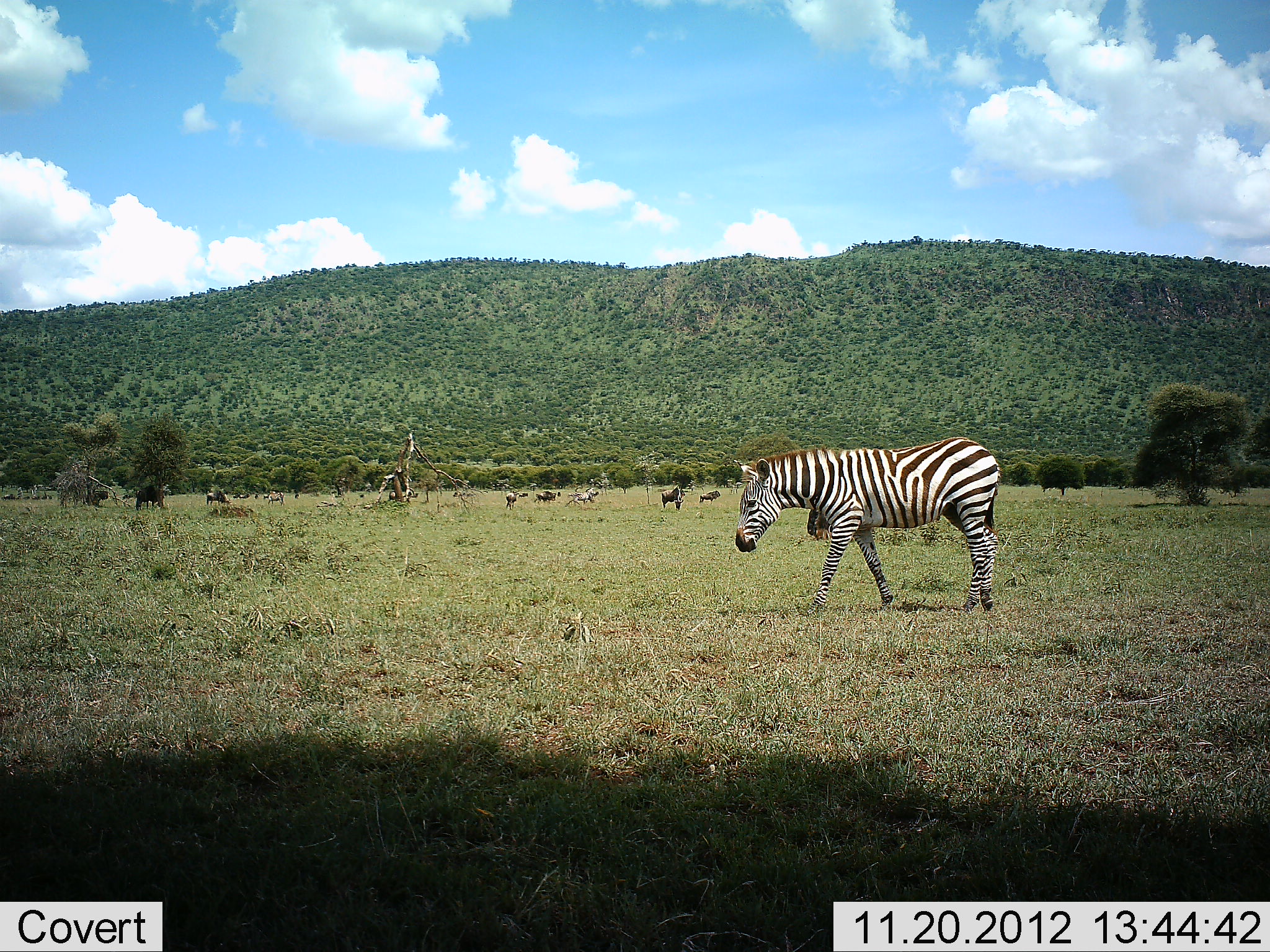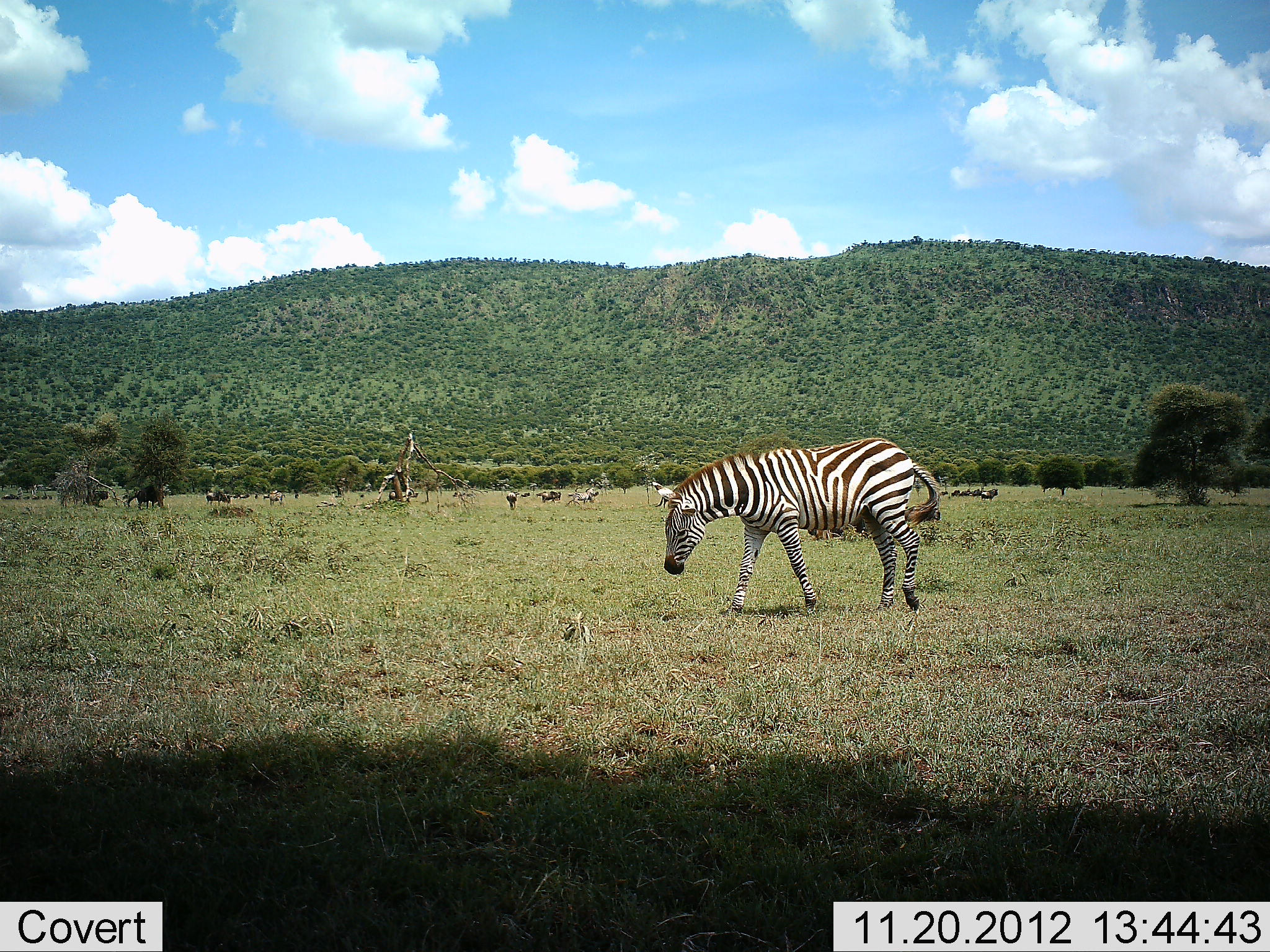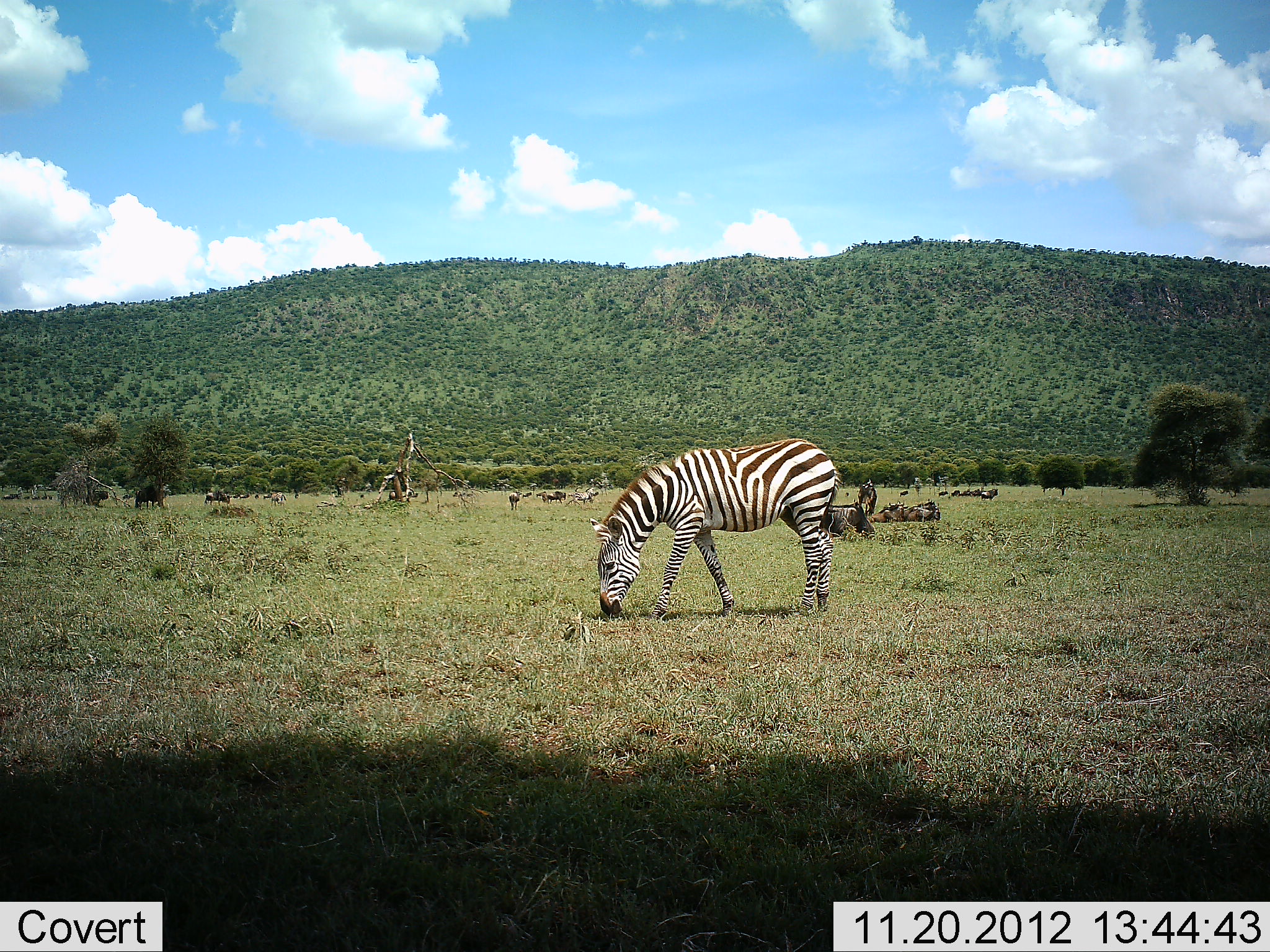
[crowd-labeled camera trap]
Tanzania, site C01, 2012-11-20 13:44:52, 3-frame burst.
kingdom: Animalia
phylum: Chordata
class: Mammalia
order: Perissodactyla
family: Equidae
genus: Equus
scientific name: Equus quagga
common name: plains zebra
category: zebra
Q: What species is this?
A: Zebra (plains zebra) (Equus quagga).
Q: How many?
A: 1.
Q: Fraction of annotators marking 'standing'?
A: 21%.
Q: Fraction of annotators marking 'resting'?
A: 0%.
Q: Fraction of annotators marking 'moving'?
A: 86%.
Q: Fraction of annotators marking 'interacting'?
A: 0%.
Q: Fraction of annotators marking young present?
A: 0%.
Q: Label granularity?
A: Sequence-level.